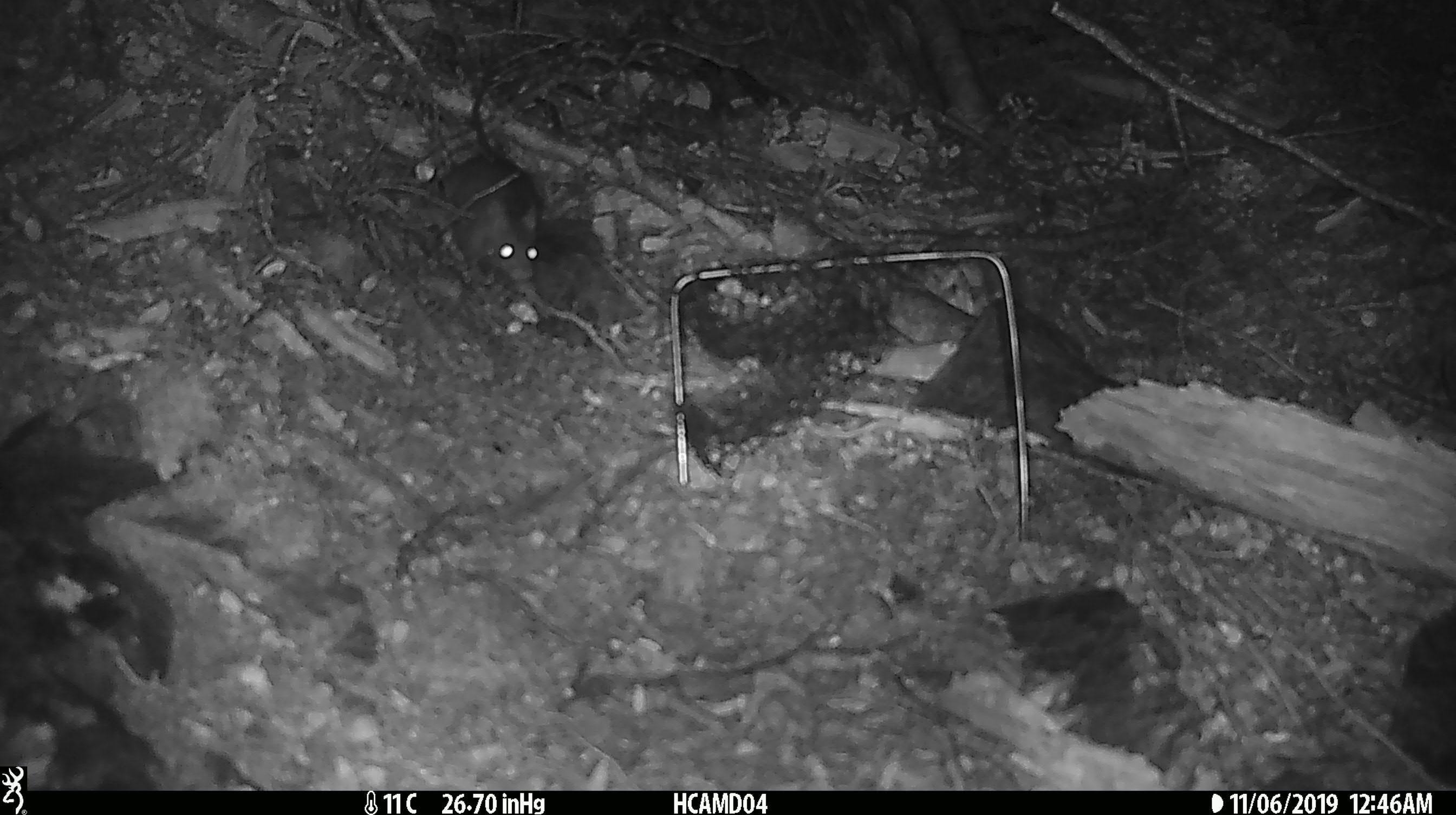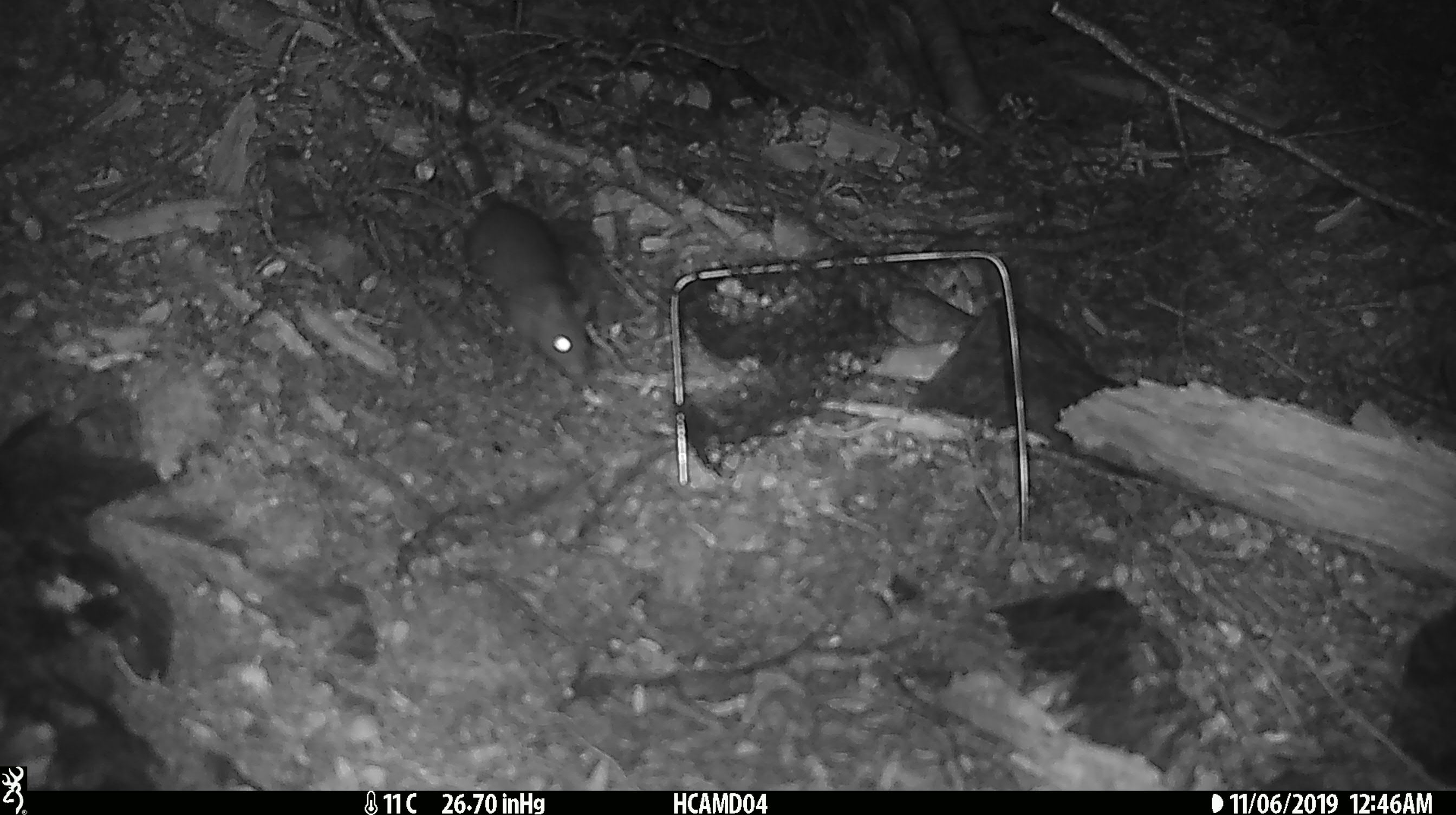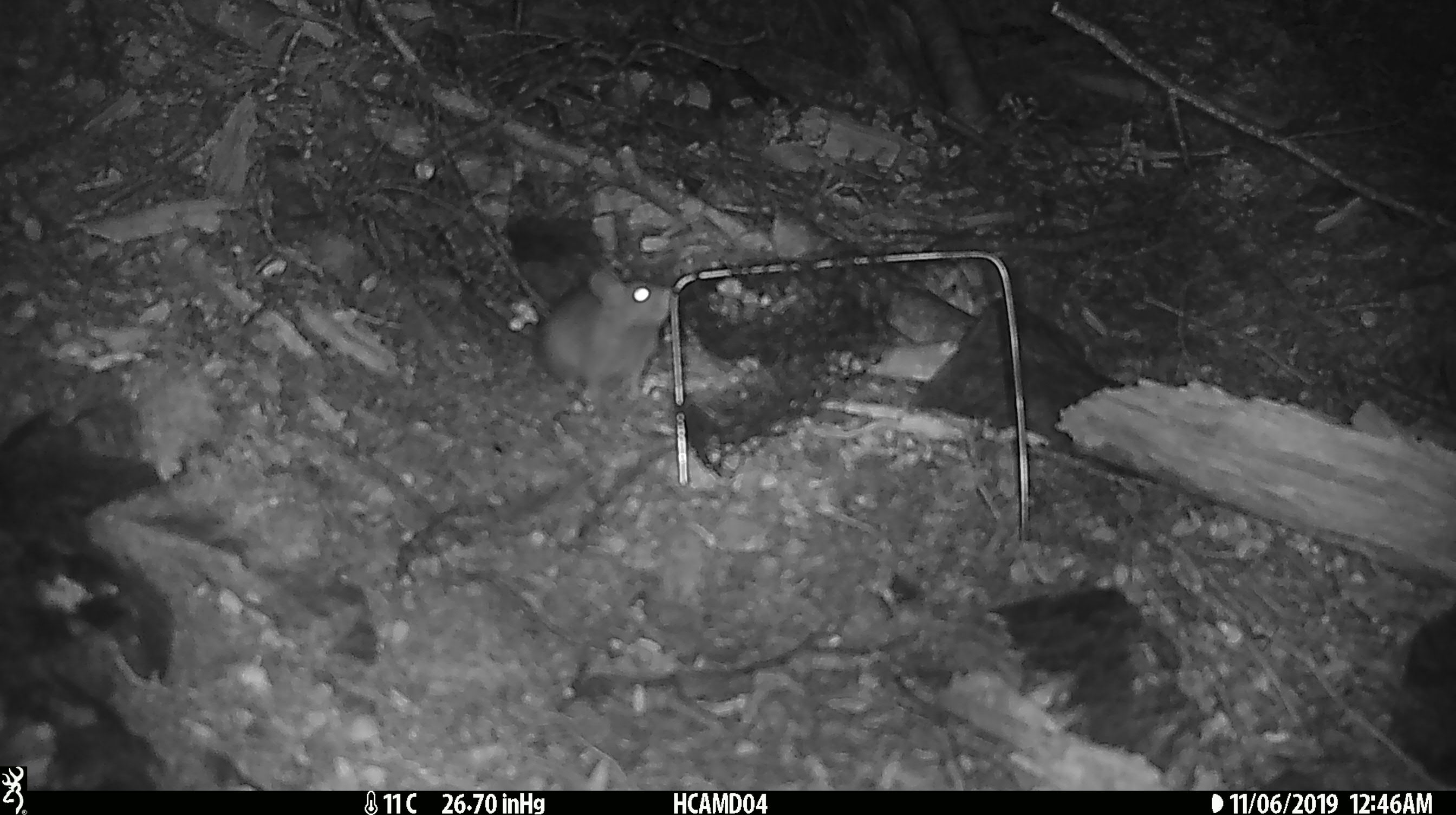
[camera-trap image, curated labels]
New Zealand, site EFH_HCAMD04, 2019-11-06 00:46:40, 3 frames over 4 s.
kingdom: Animalia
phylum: Chordata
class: Mammalia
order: Rodentia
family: Muridae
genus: Rattus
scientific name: Rattus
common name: rat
Rat (Rattus).